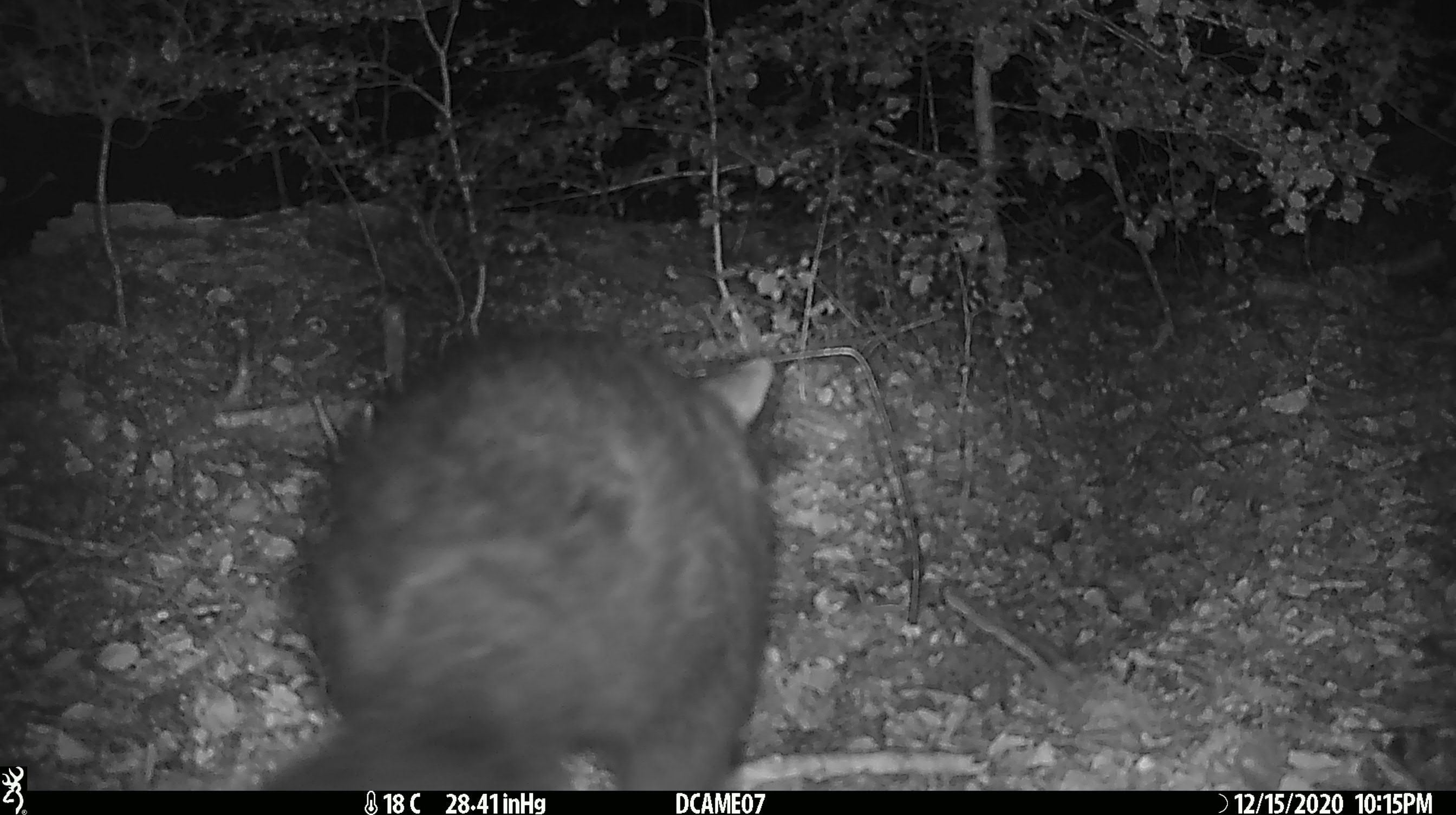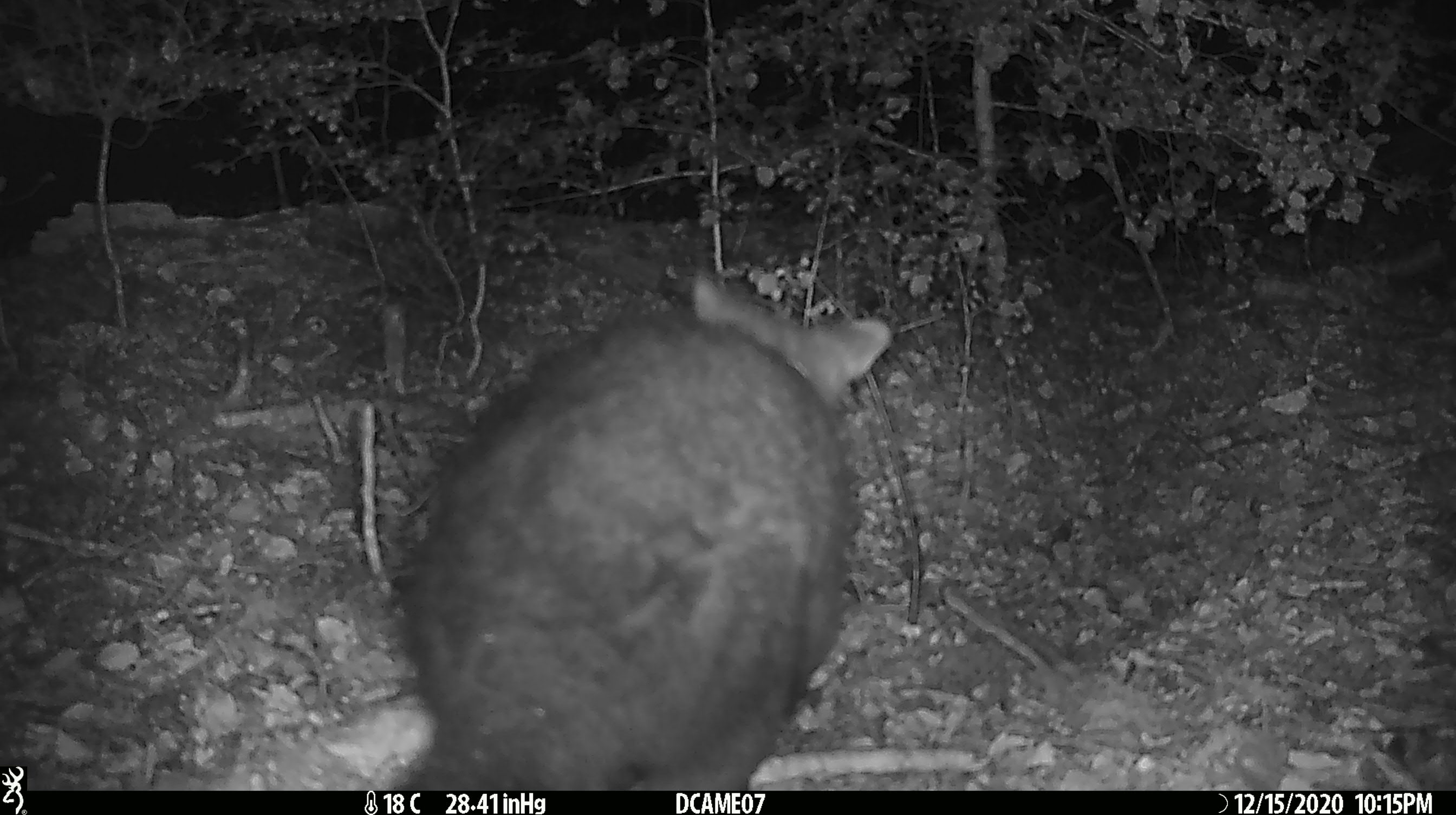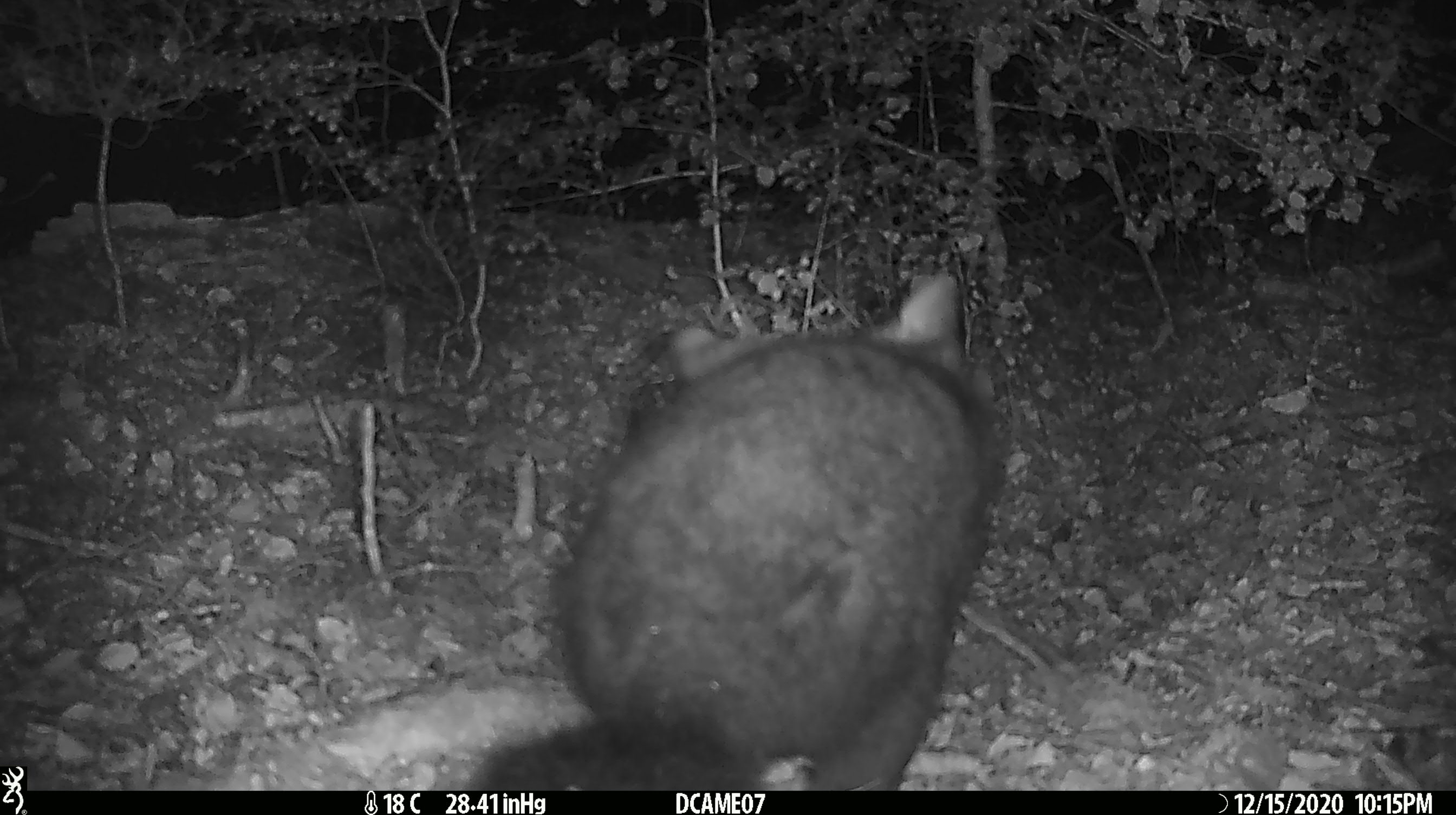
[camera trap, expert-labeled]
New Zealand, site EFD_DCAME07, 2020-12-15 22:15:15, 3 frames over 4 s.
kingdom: Animalia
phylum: Chordata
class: Mammalia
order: Diprotodontia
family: Phalangeridae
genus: Trichosurus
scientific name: Trichosurus vulpecula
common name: common brushtail possum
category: possum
Possum (common brushtail possum) (Trichosurus vulpecula).